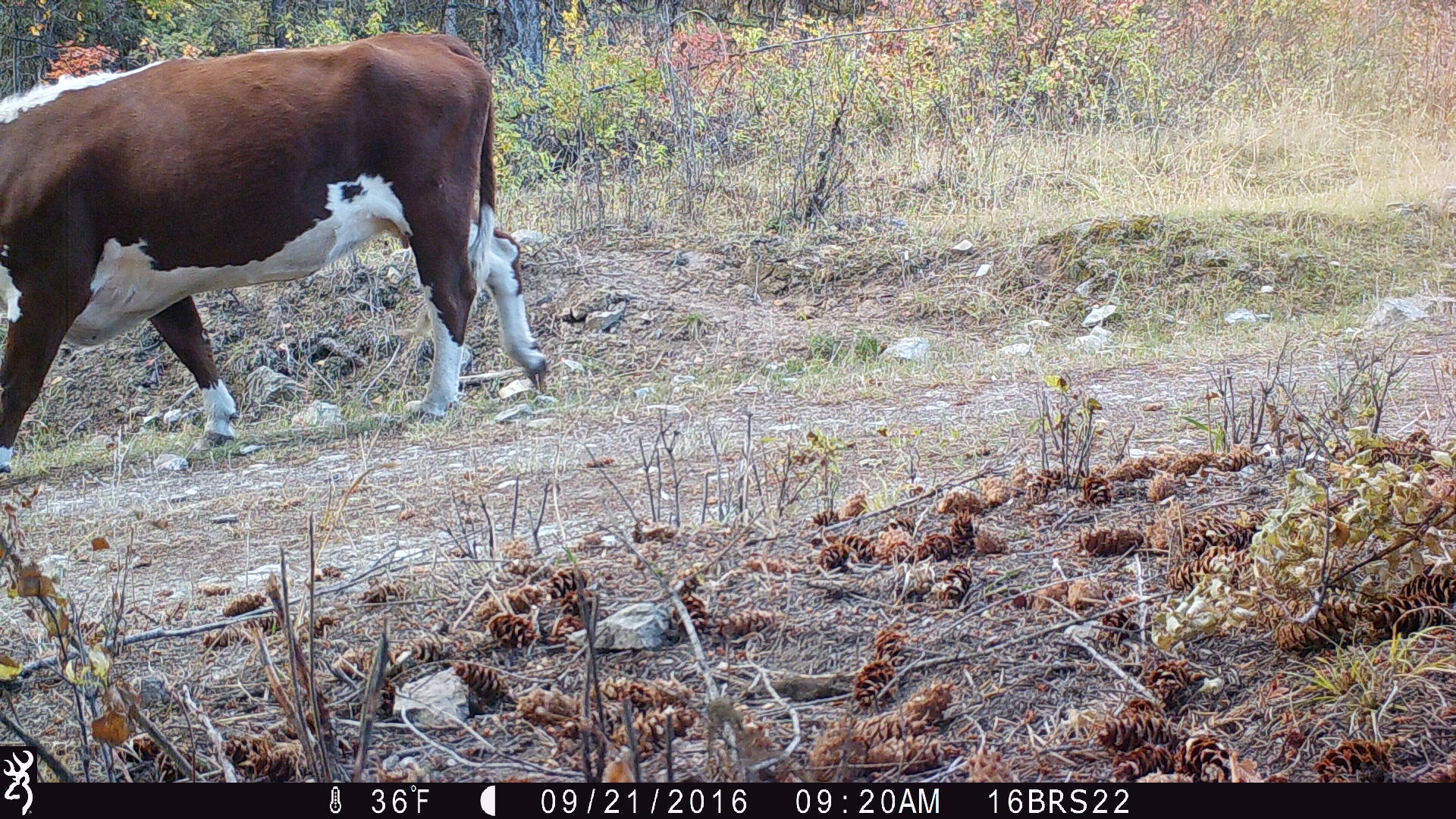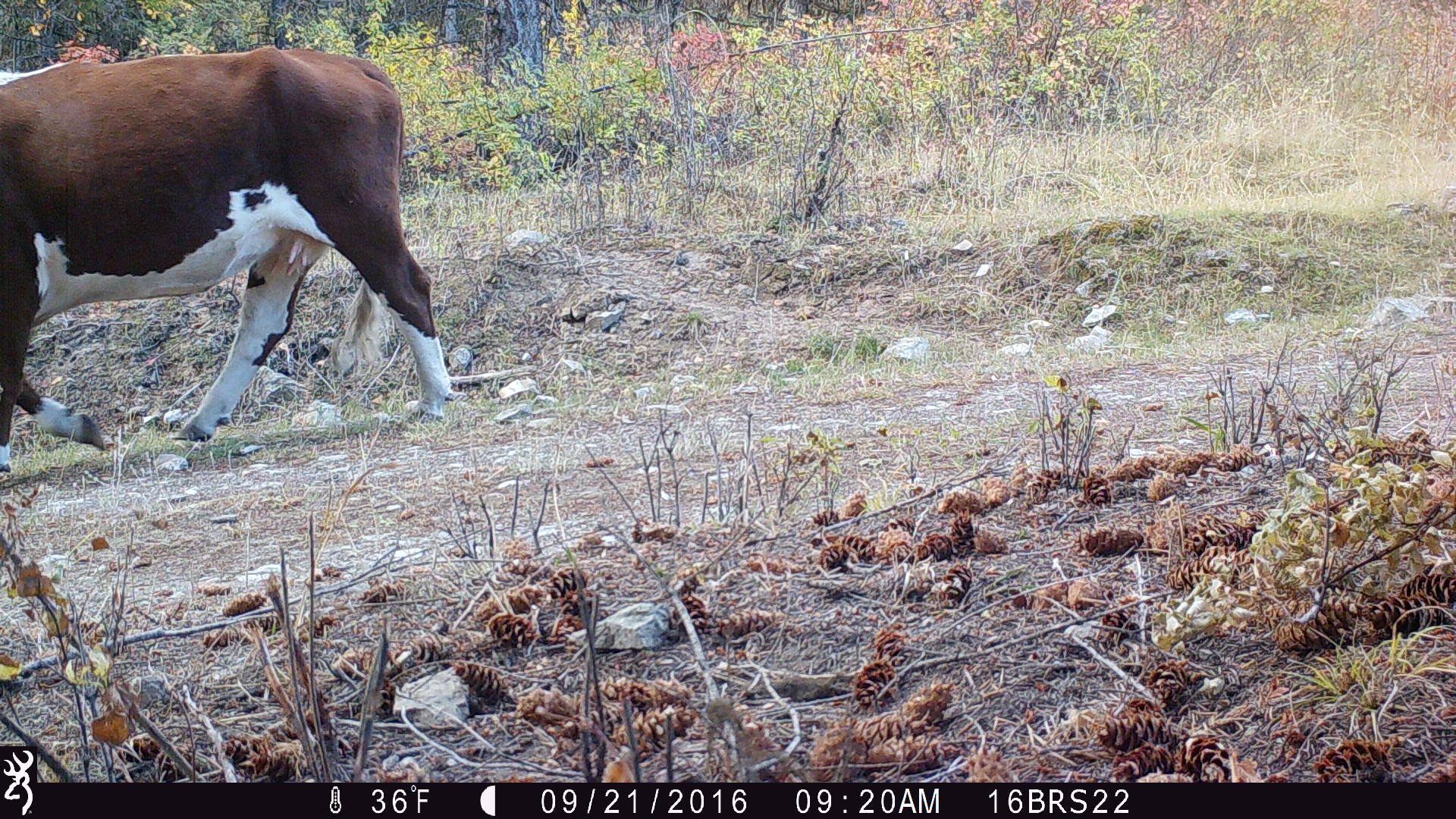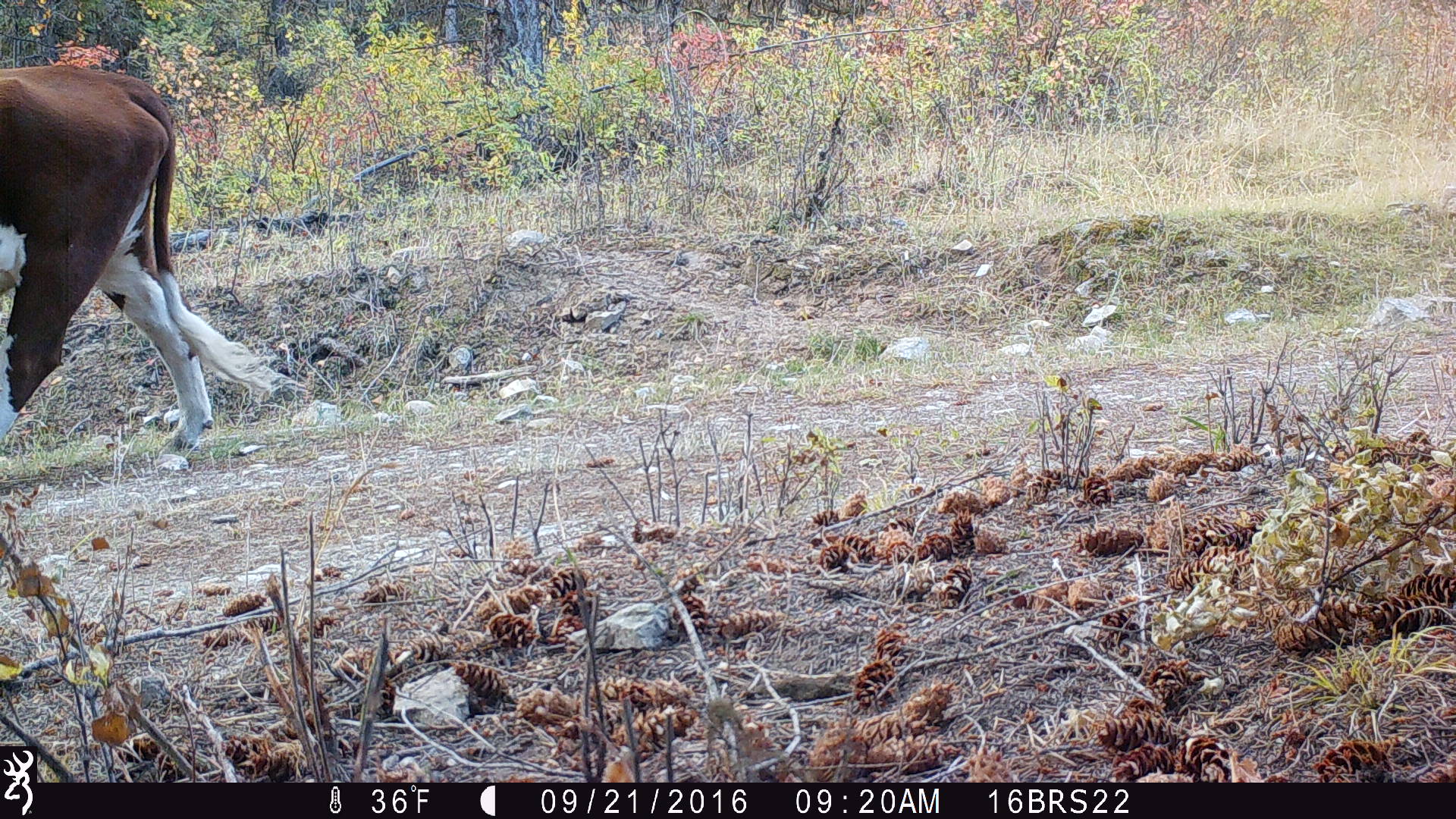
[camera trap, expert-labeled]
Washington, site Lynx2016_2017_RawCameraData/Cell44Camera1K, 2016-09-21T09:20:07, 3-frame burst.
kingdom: Animalia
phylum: Chordata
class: Mammalia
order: Artiodactyla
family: Bovidae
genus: Bos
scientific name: Bos taurus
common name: domestic cattle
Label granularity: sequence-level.